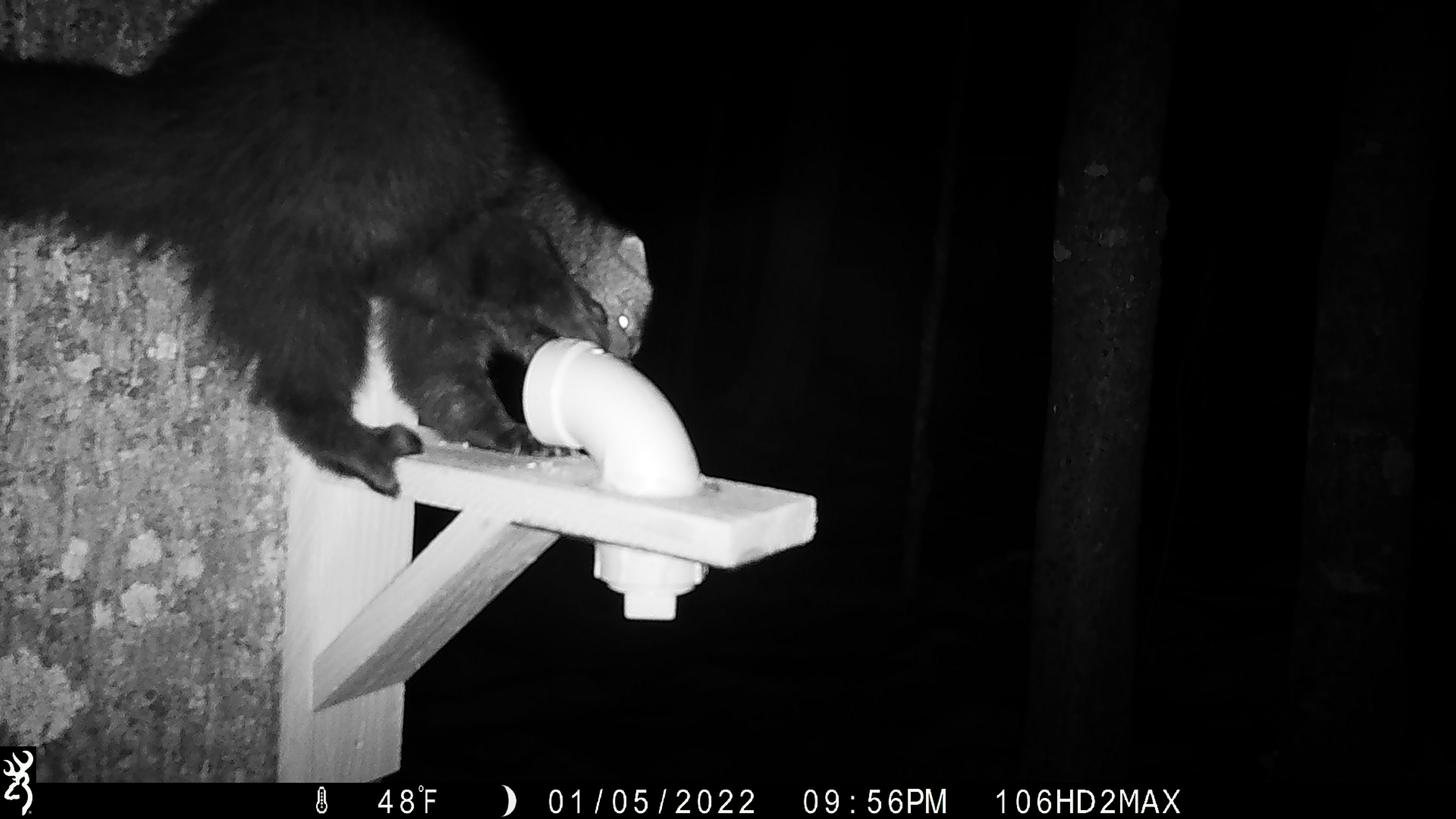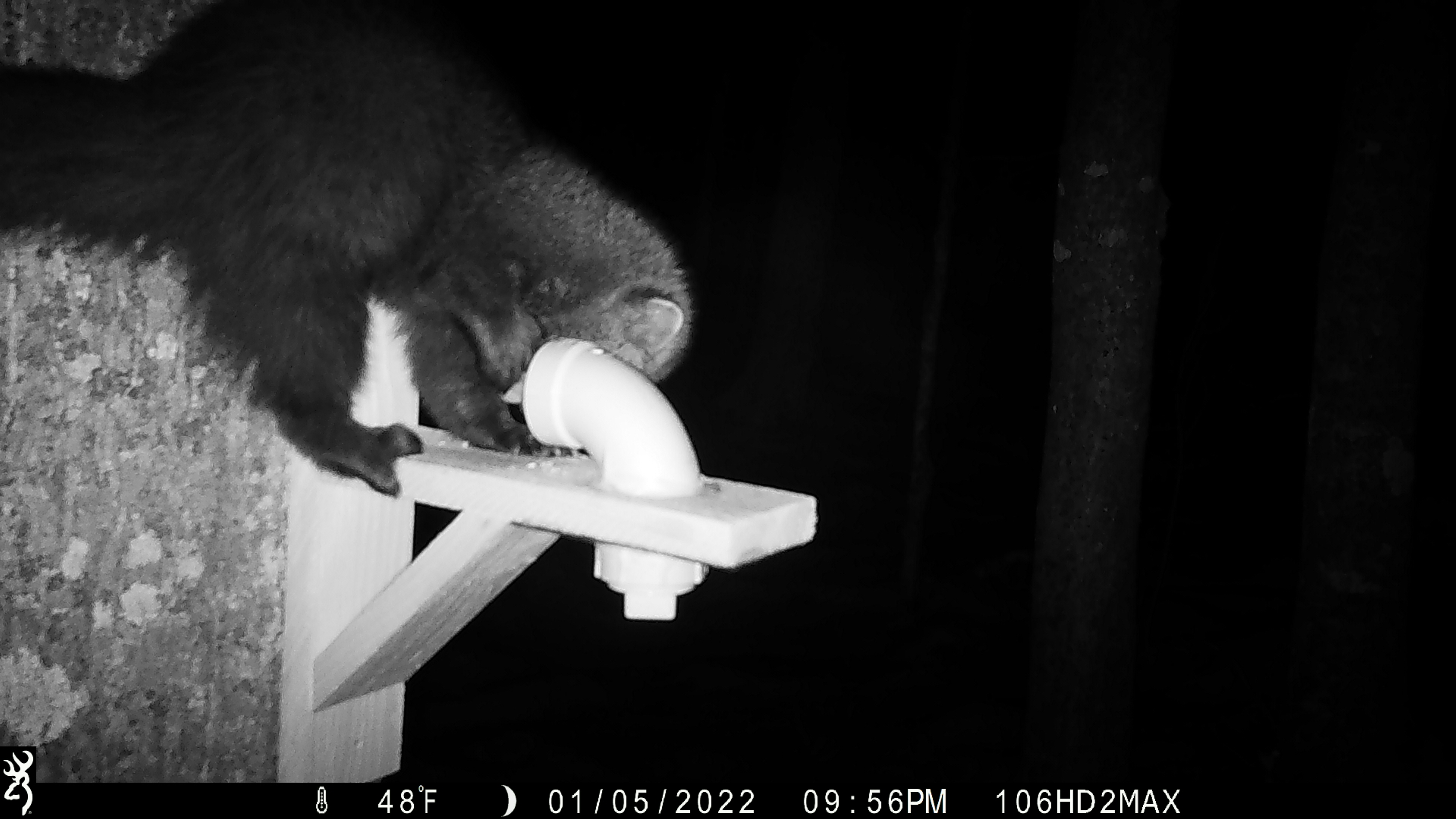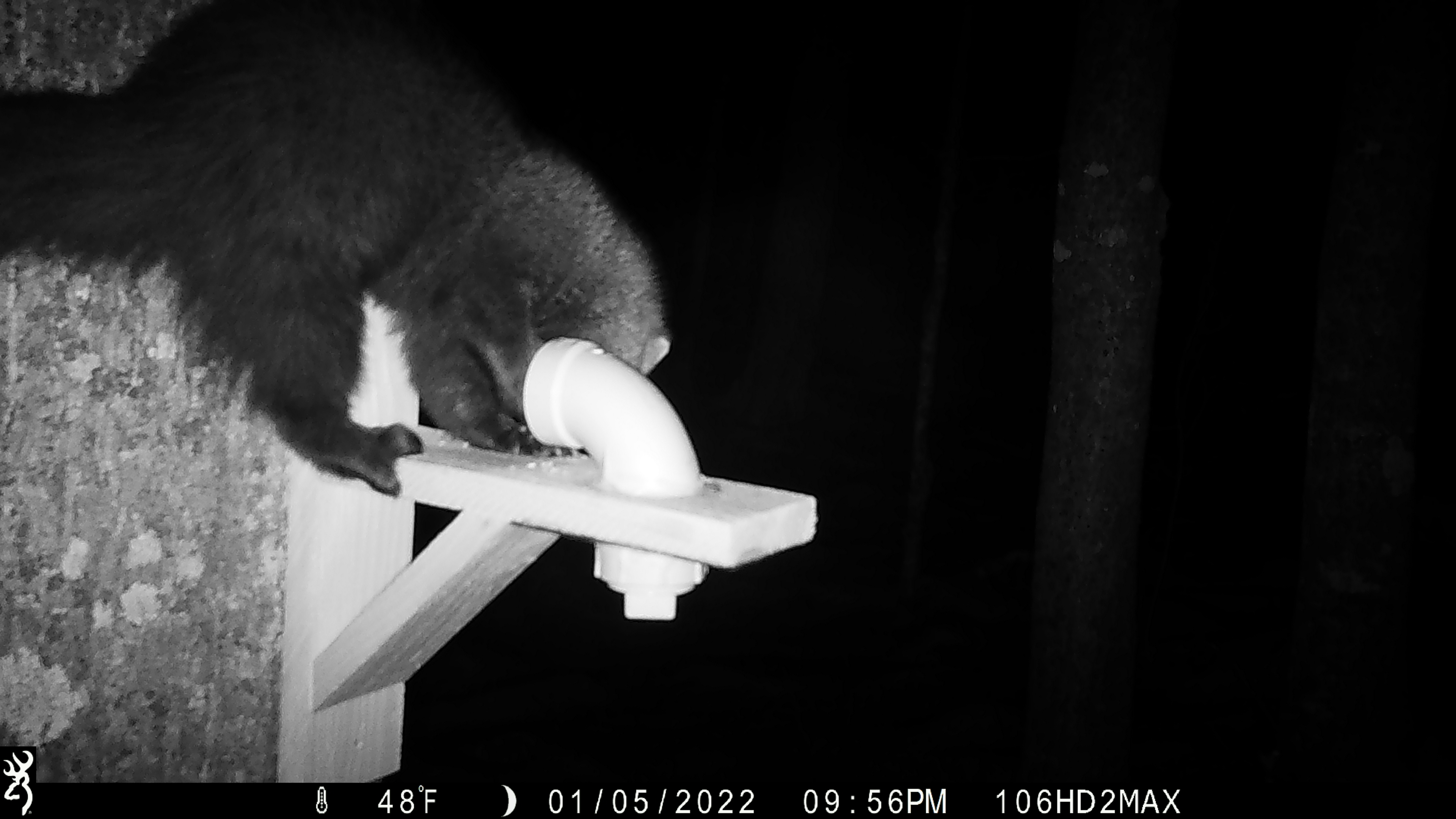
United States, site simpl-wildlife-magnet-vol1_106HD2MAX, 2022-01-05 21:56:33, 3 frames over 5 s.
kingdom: Animalia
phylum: Chordata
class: Mammalia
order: Carnivora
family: Mustelidae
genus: Pekania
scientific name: Pekania pennanti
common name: fisher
Fisher (Pekania pennanti).